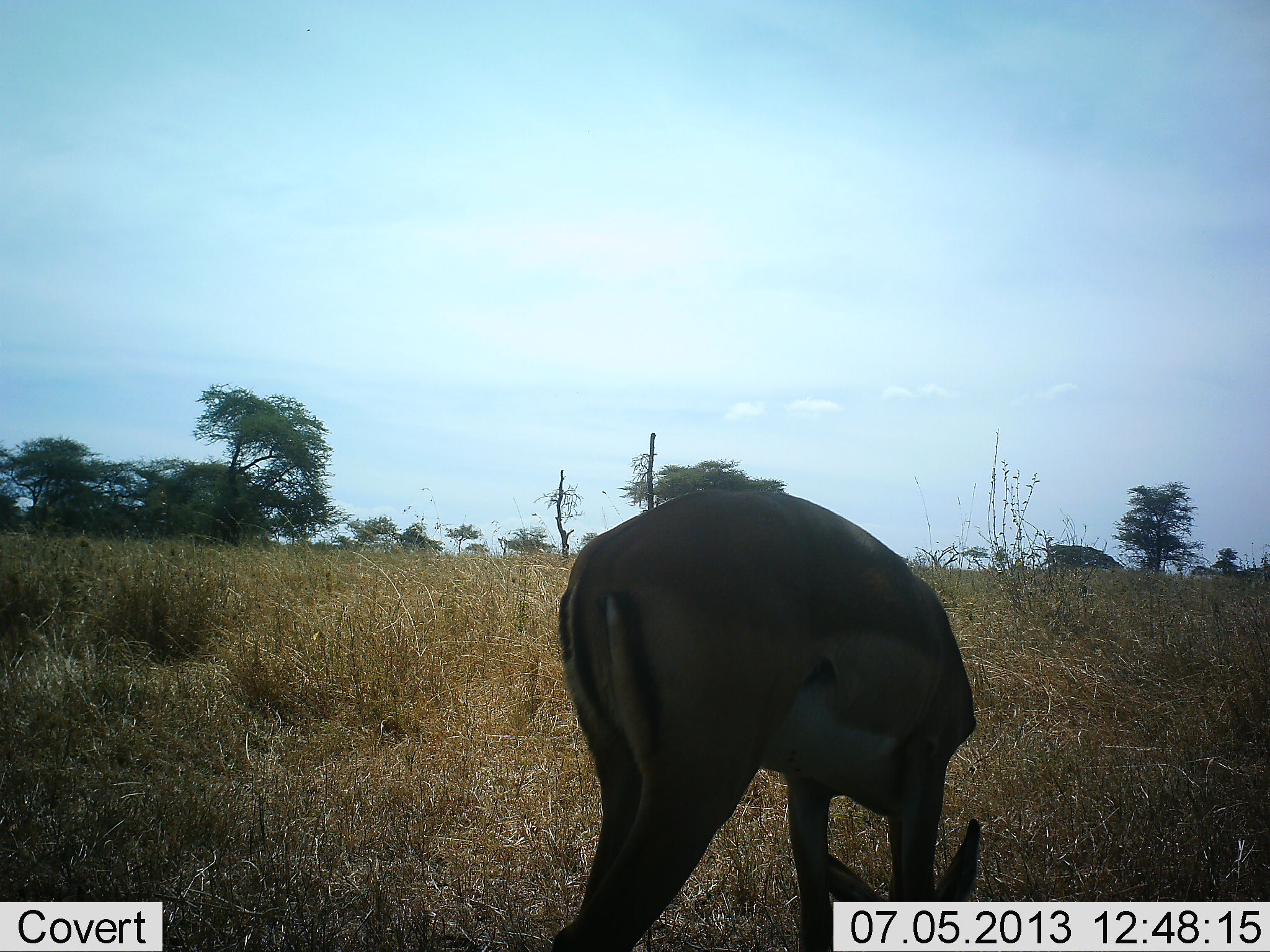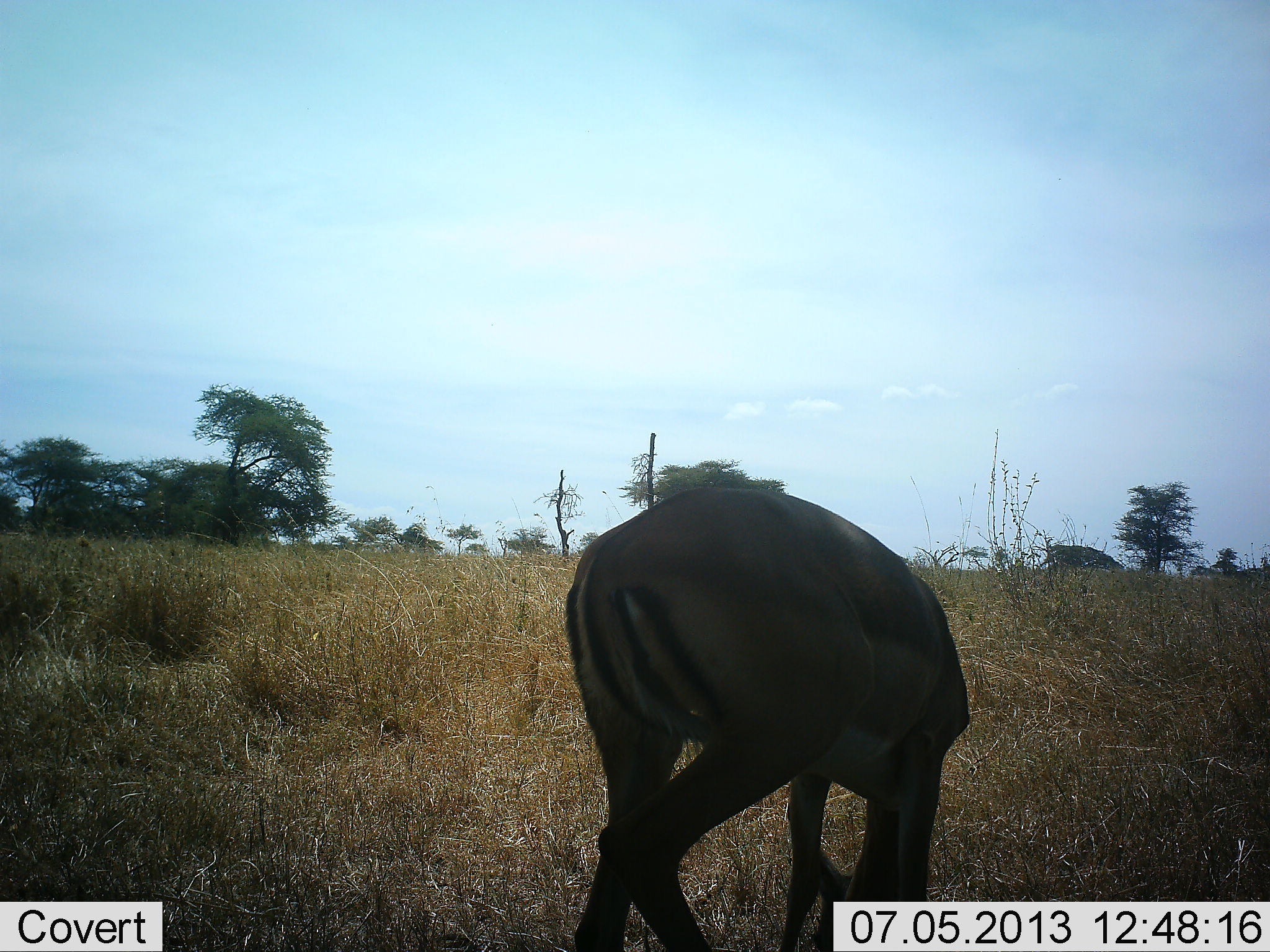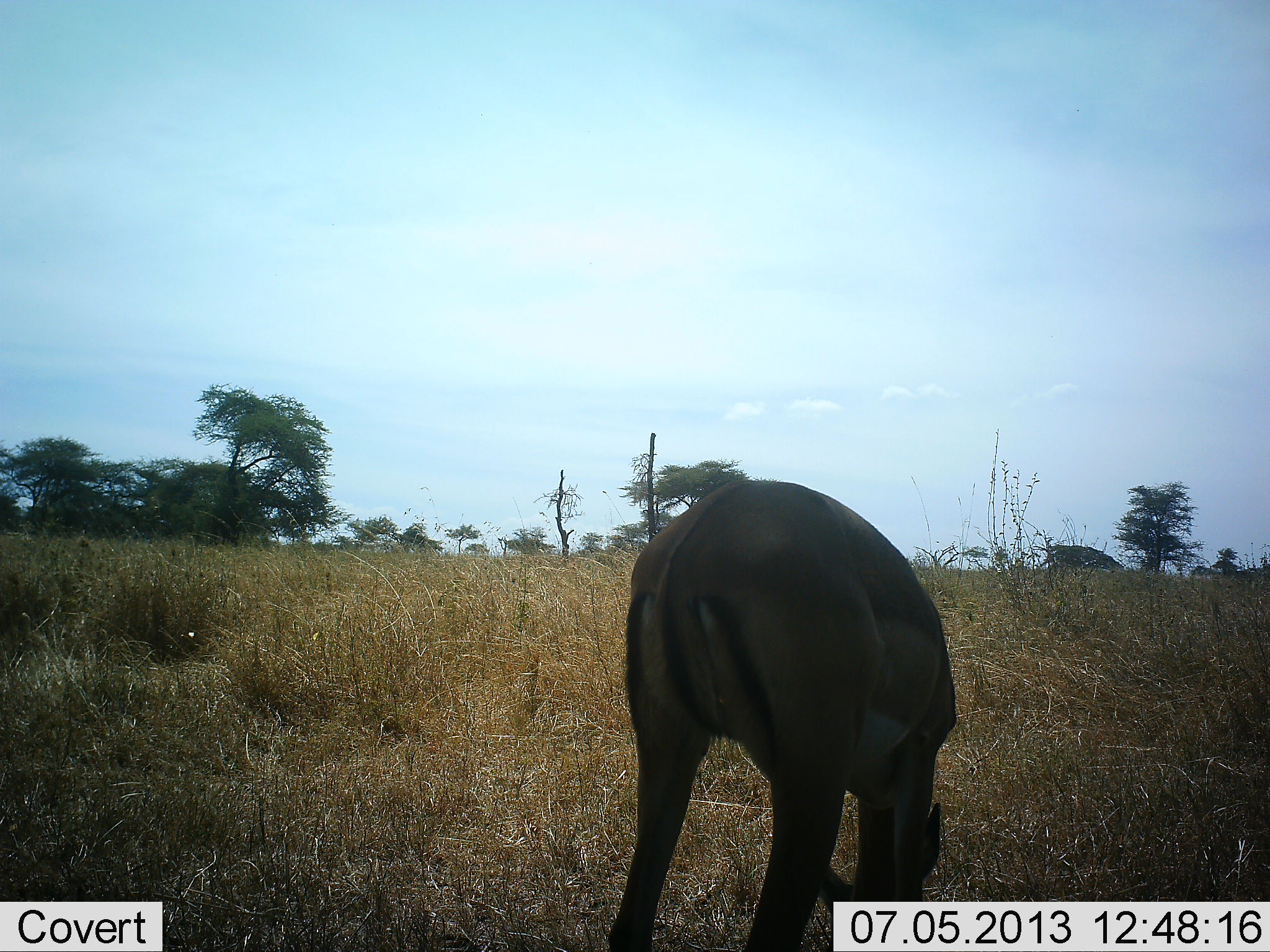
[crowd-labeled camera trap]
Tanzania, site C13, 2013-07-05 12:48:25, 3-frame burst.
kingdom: Animalia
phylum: Chordata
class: Mammalia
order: Artiodactyla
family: Bovidae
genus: Aepyceros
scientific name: Aepyceros melampus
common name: impala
Impala (Aepyceros melampus), count 1. Behavior (volunteer vote fractions): standing 16%, resting 0%, moving 0%, interacting 0%. Young present (vote fraction): 0%. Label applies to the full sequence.